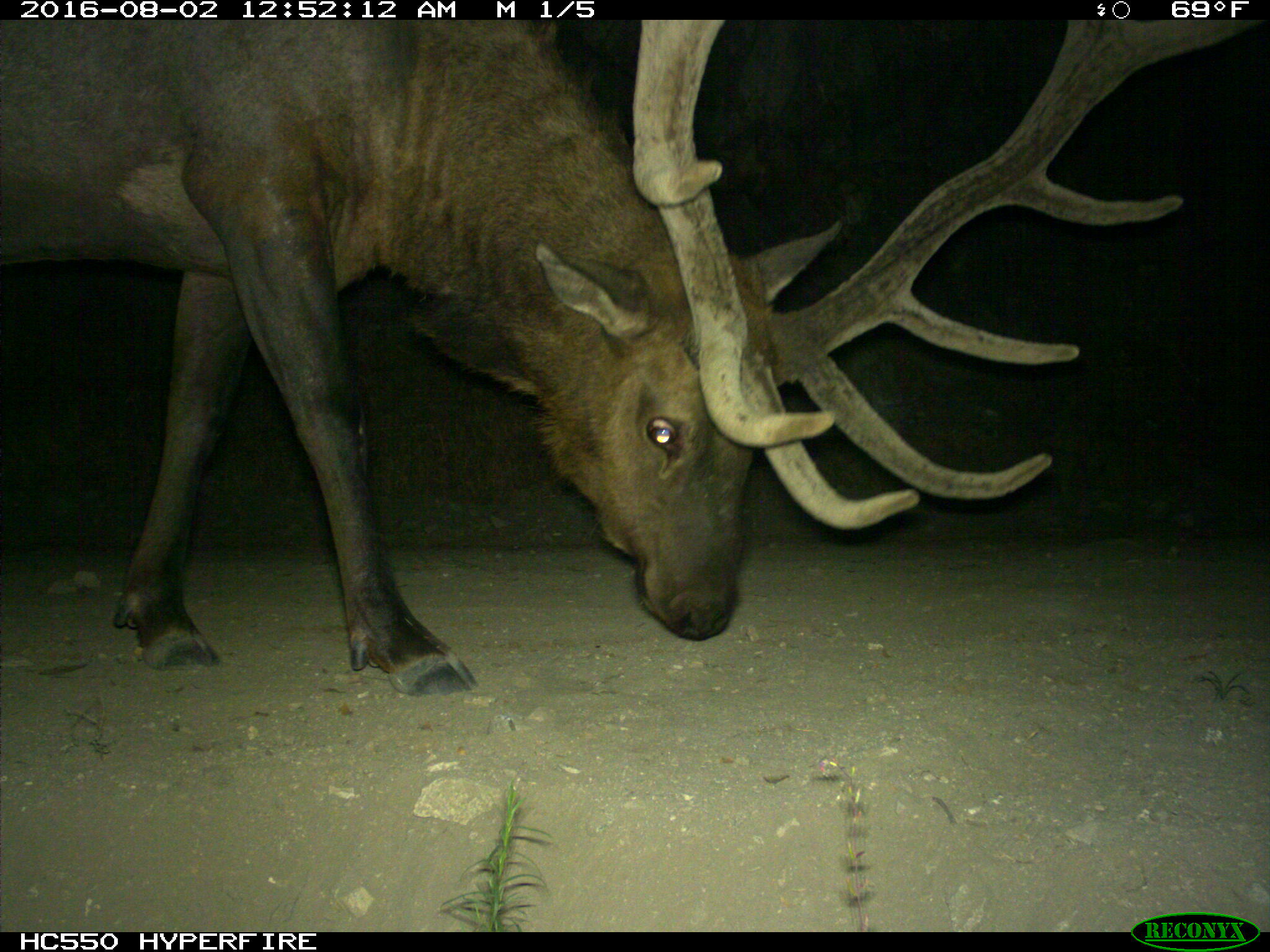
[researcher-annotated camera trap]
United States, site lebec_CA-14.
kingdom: Animalia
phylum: Chordata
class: Mammalia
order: Artiodactyla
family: Cervidae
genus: Cervus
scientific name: Cervus canadensis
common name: elk